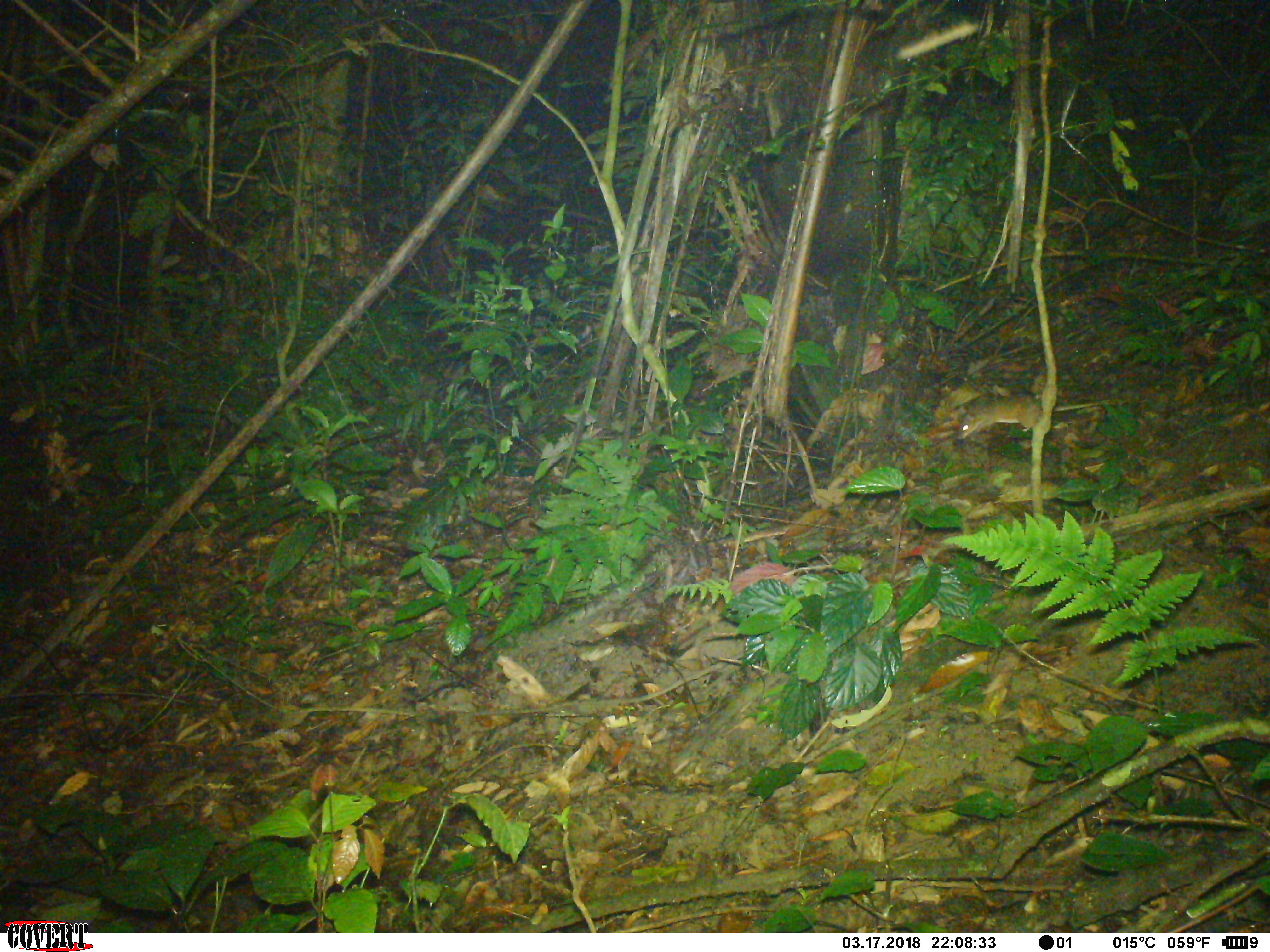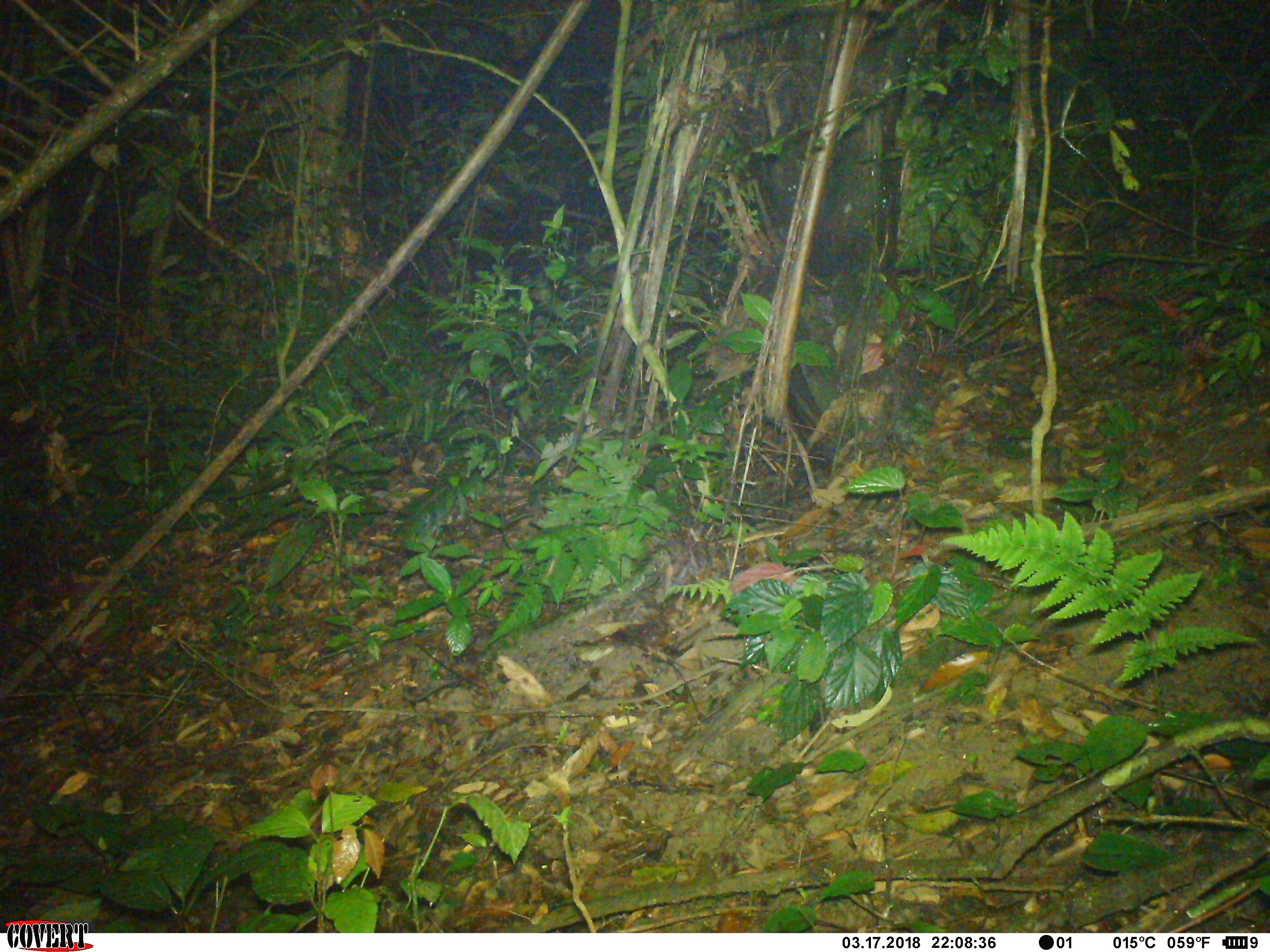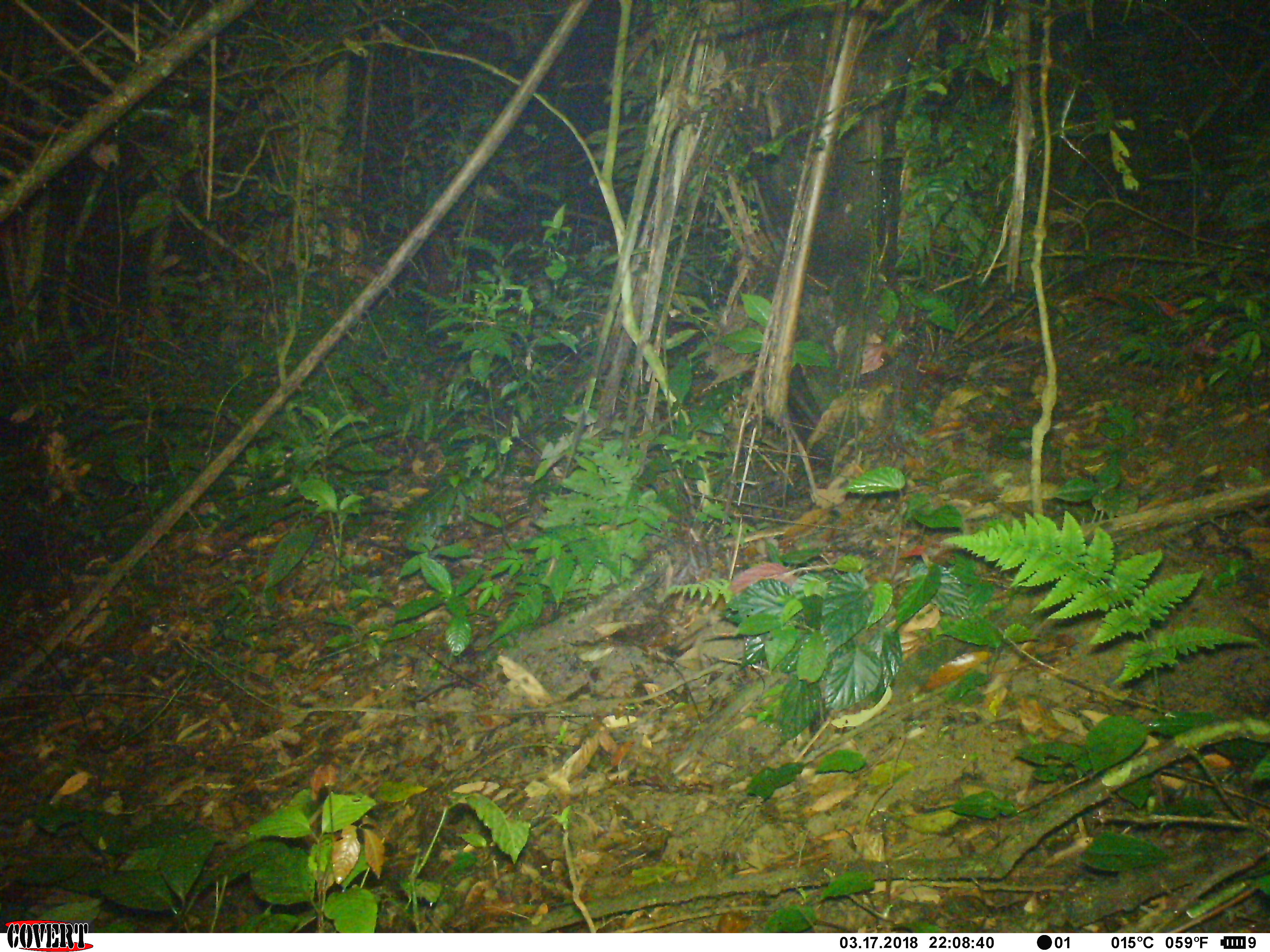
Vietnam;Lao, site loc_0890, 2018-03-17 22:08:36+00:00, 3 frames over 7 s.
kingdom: Animalia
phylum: Chordata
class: Mammalia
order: Rodentia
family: Muridae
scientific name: Muridae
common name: old-world mice and rats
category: unidentified murid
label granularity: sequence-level